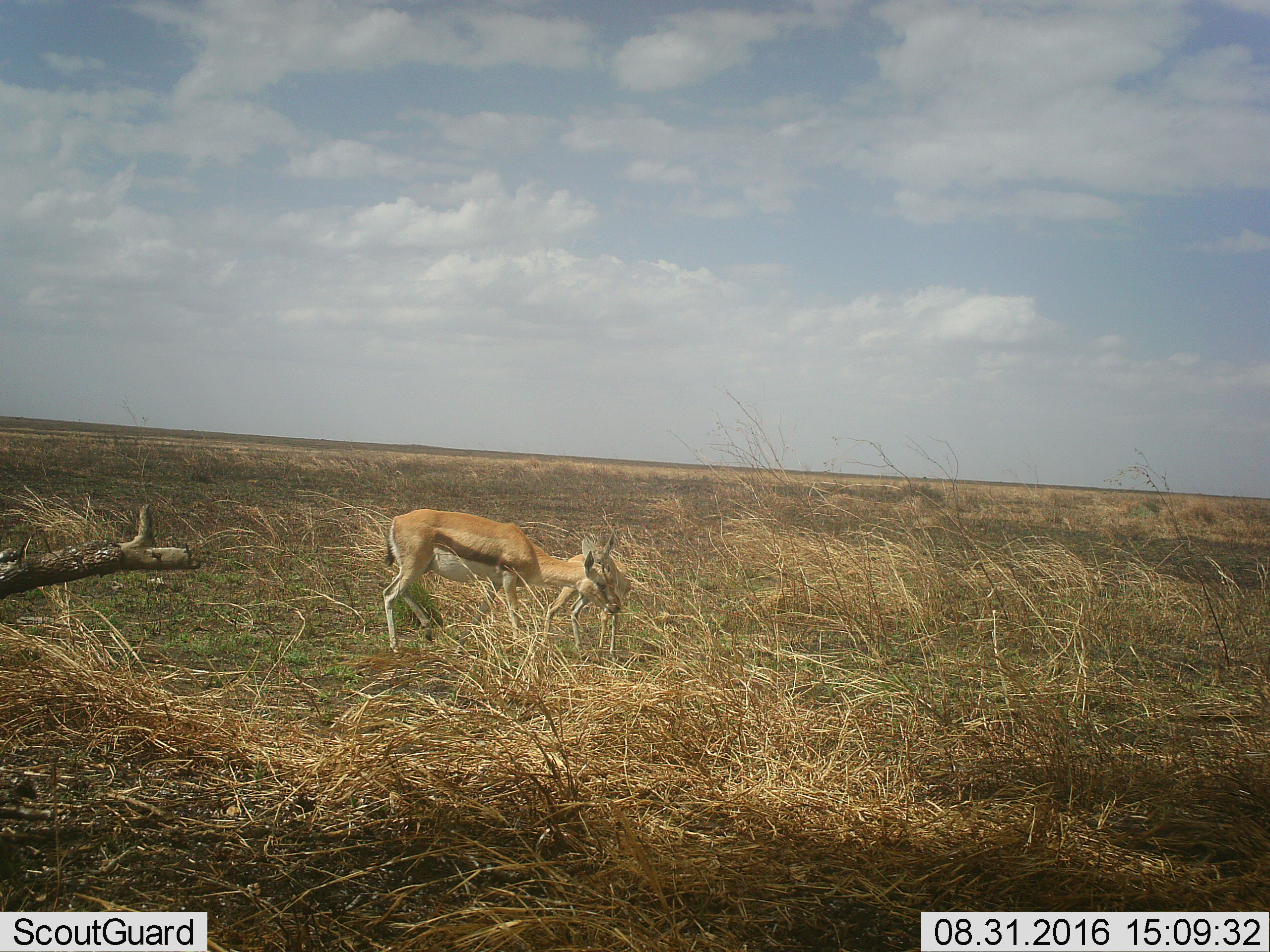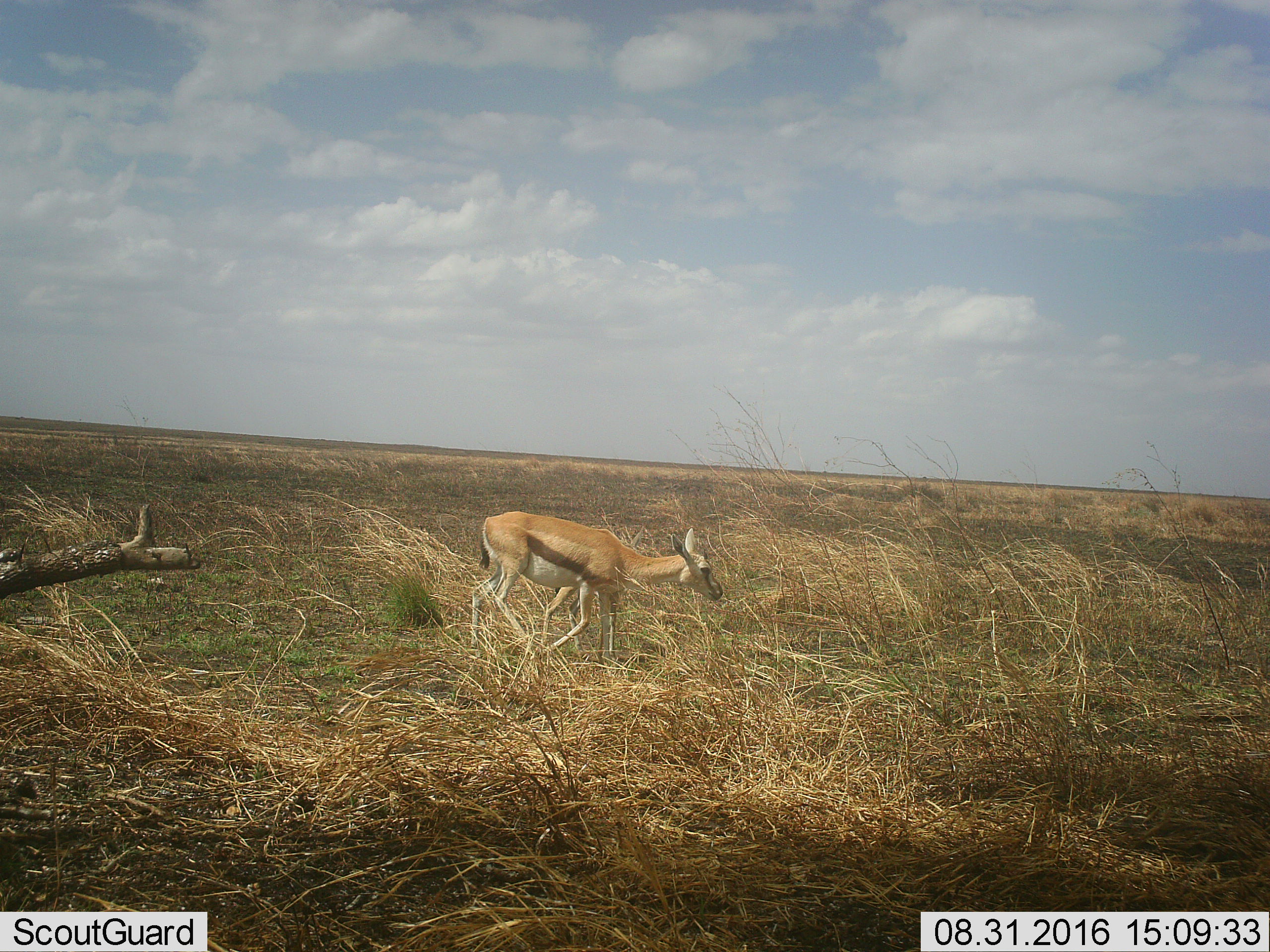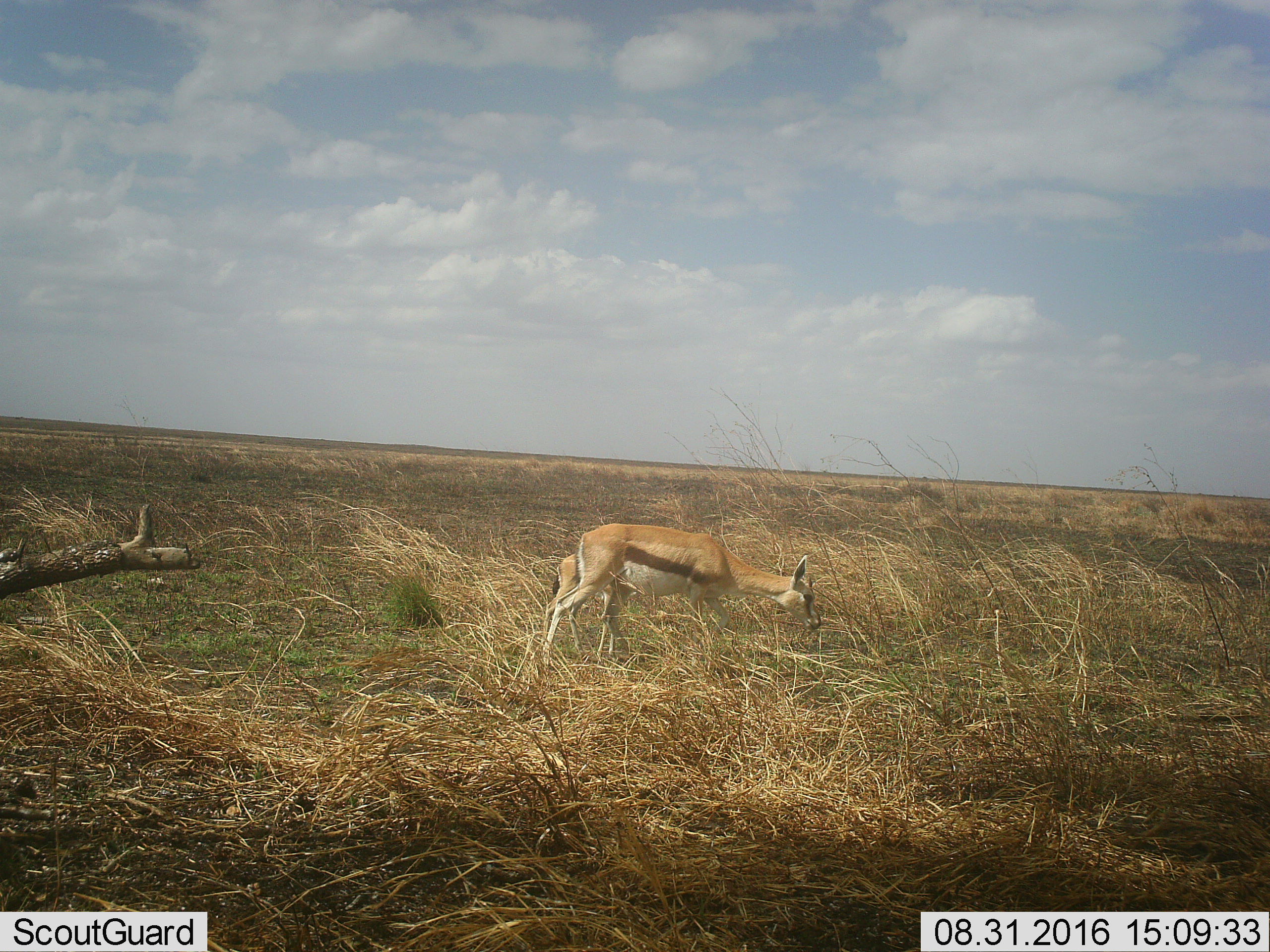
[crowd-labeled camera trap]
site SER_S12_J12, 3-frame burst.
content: unidentified animal